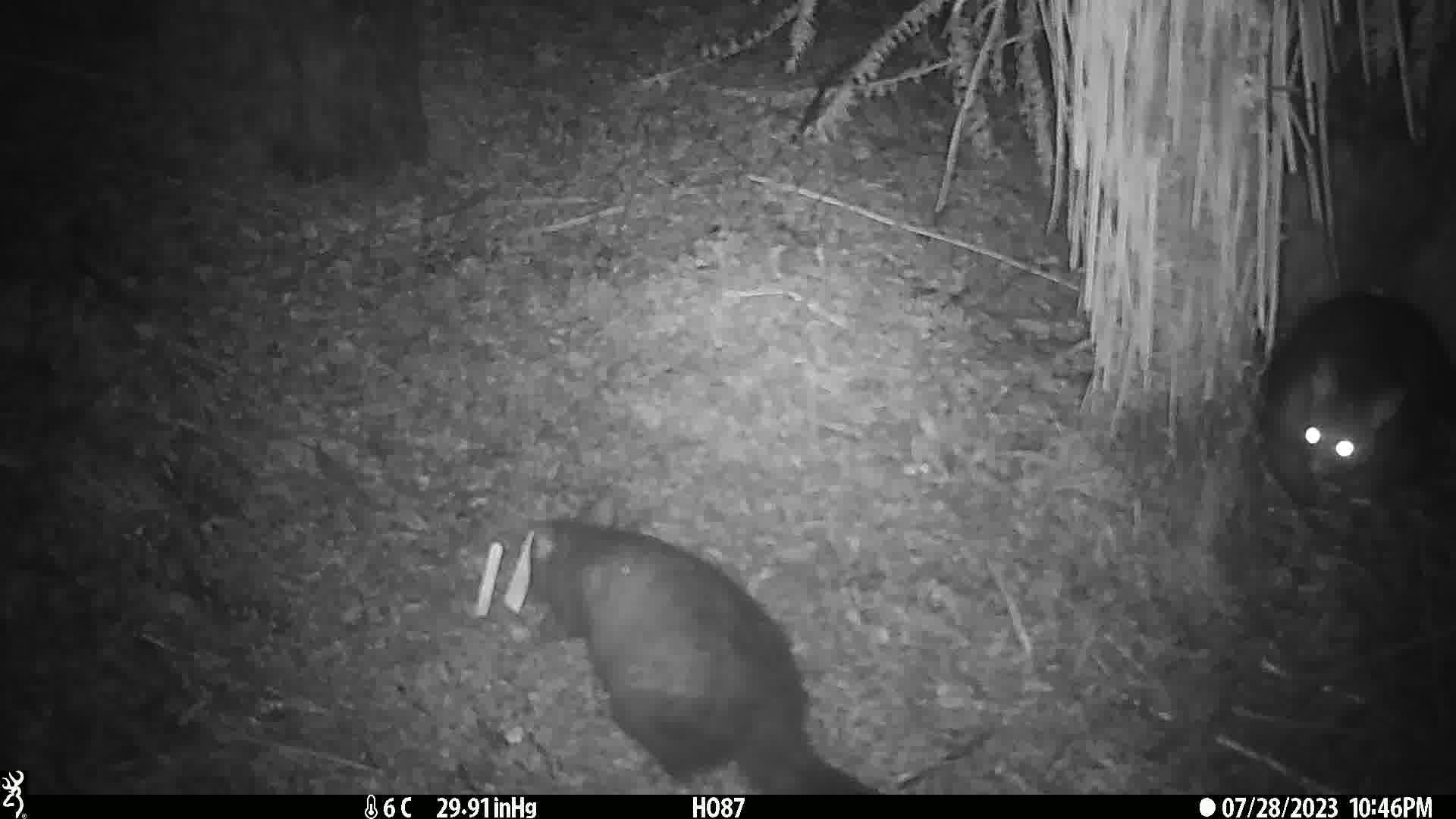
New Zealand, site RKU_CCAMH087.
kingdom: Animalia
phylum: Chordata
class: Mammalia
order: Diprotodontia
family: Phalangeridae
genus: Trichosurus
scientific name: Trichosurus vulpecula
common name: common brushtail possum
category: possum